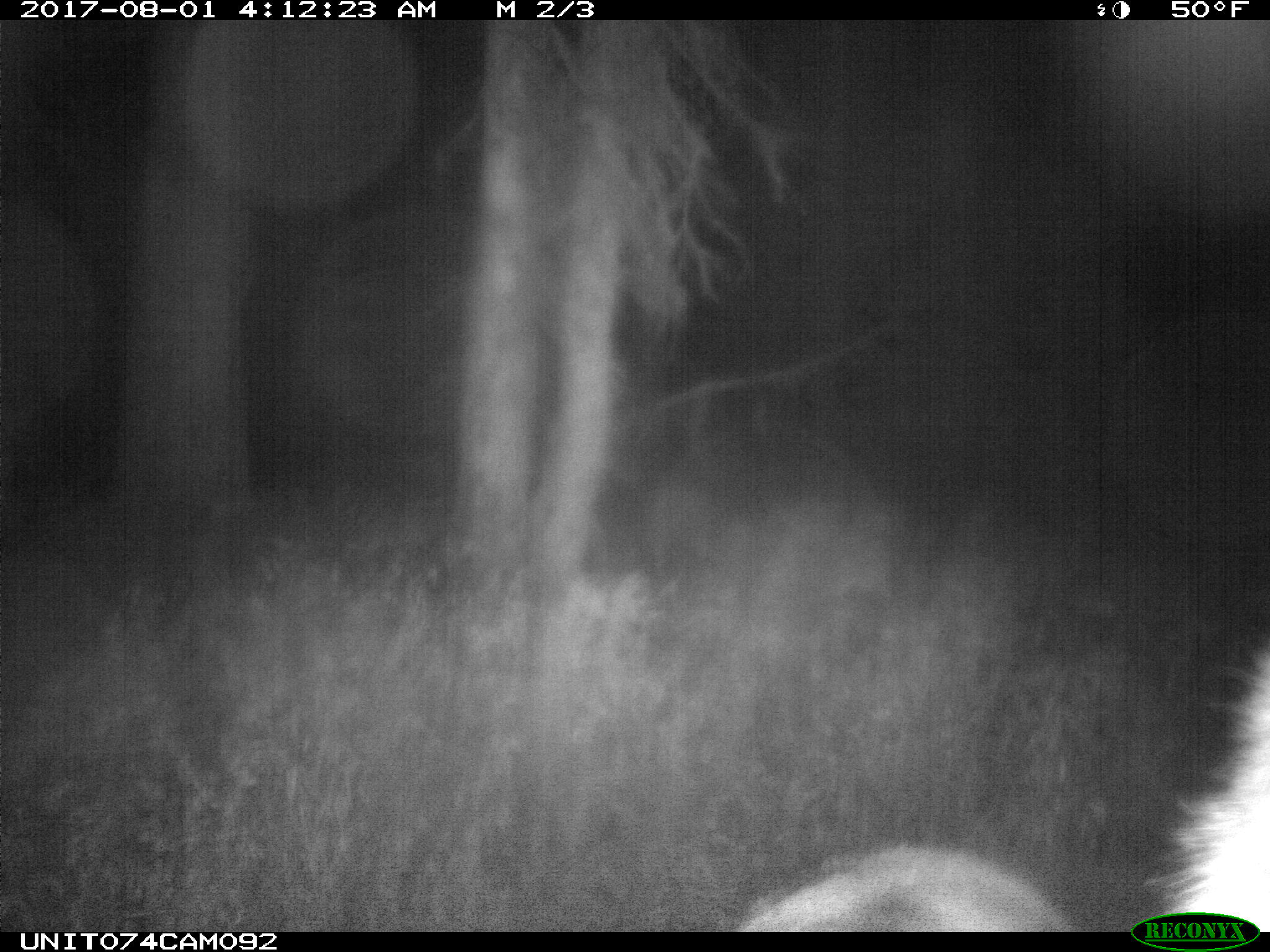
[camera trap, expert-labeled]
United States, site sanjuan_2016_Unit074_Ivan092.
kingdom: Animalia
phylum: Chordata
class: Mammalia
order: Artiodactyla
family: Cervidae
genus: Cervus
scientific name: Cervus elaphus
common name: red deer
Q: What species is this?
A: Cervus elaphus (red deer).